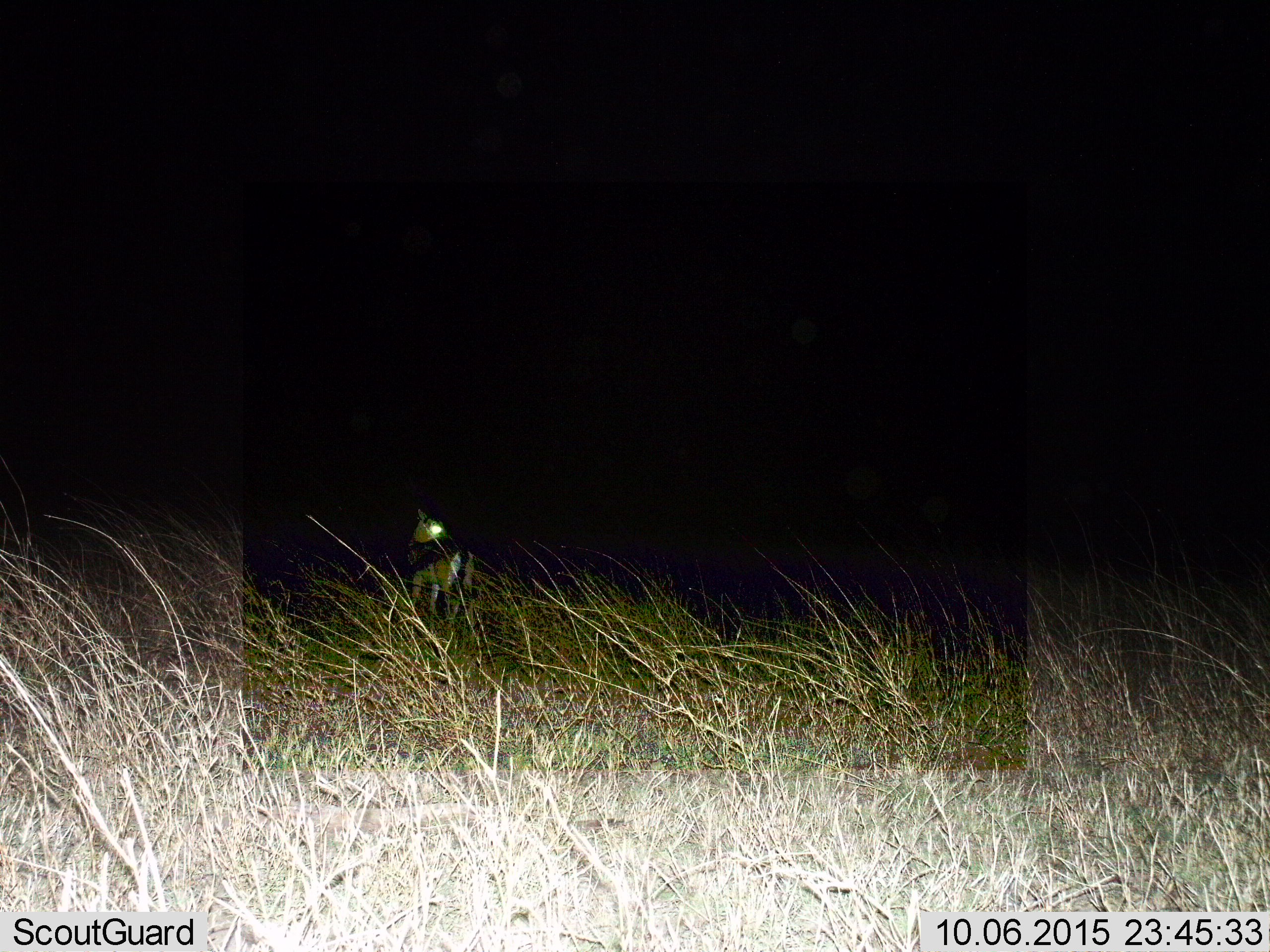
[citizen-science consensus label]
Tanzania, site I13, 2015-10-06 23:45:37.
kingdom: Animalia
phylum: Chordata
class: Mammalia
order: Artiodactyla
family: Bovidae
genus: Eudorcas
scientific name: Eudorcas thomsonii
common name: thomson's gazelle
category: gazellethomsons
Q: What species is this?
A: Gazellethomsons (thomson's gazelle) (Eudorcas thomsonii).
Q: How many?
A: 1.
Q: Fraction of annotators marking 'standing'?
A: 100%.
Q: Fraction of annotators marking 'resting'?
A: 0%.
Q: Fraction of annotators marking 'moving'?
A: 0%.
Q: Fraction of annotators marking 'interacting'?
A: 0%.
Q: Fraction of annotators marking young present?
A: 0%.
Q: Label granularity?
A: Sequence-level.